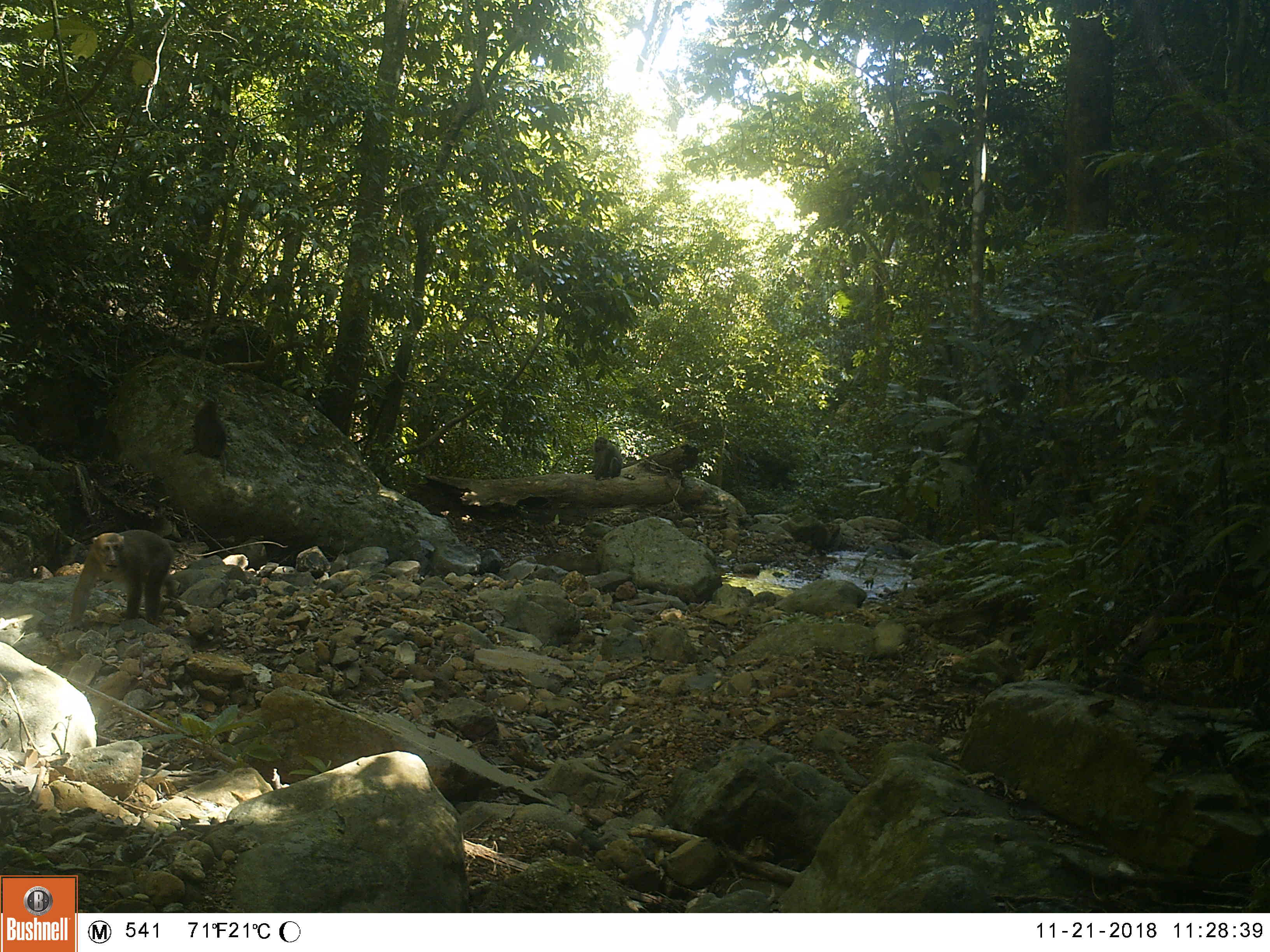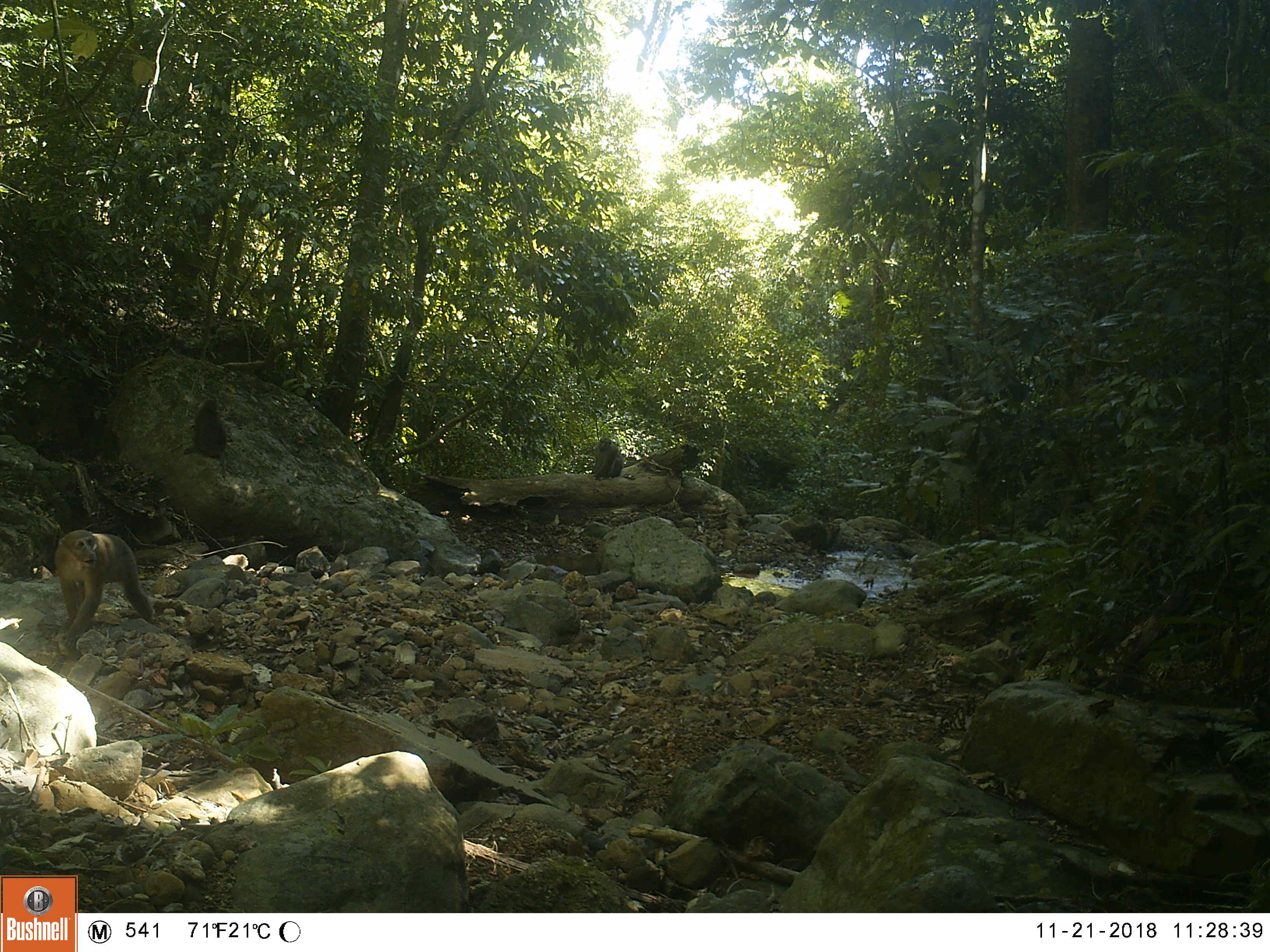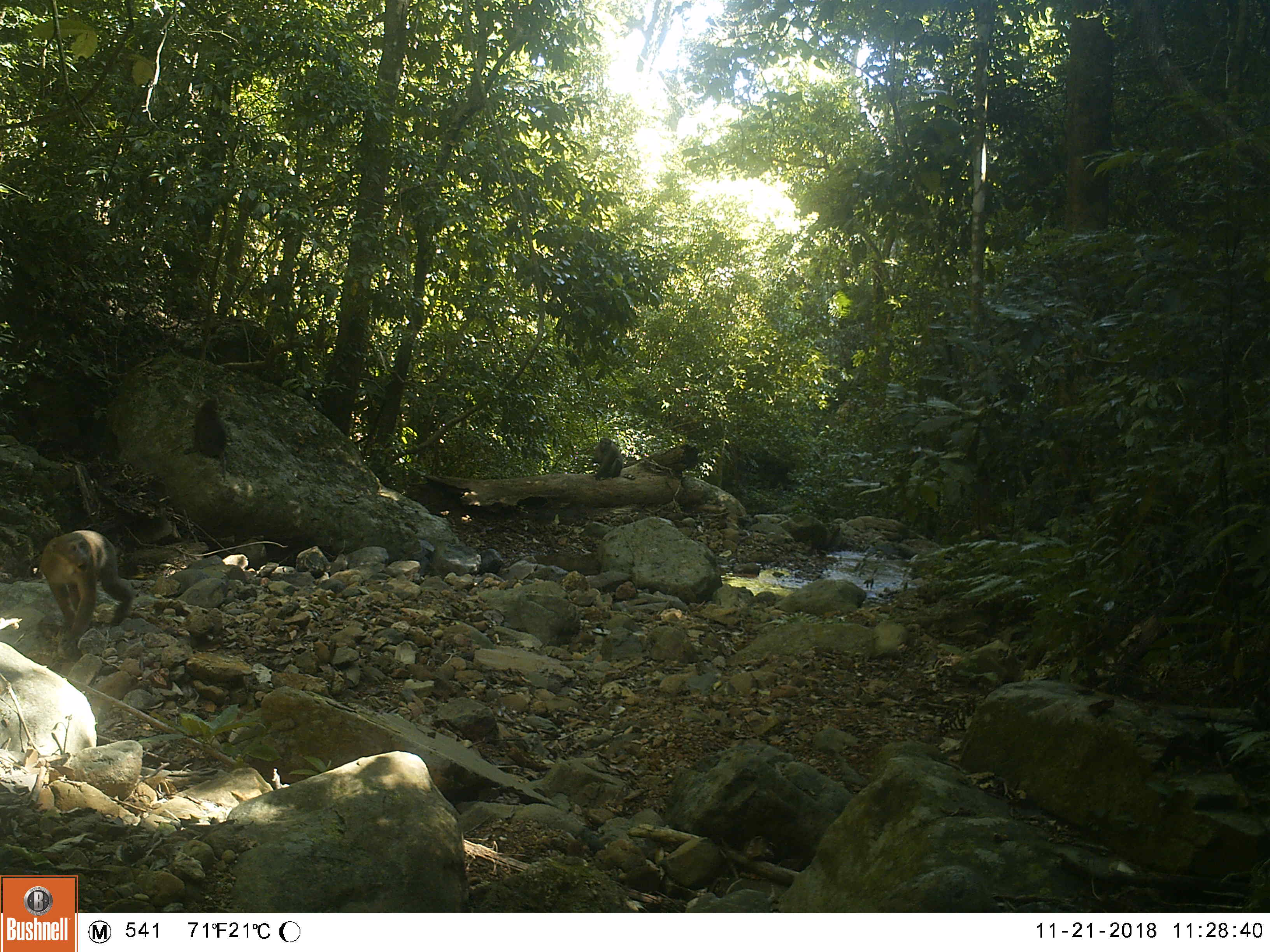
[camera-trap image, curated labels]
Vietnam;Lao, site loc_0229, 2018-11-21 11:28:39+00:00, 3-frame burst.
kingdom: Animalia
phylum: Chordata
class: Mammalia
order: Primates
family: Cercopithecidae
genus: Macaca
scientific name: Macaca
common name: macaques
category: assam or rhesus macaque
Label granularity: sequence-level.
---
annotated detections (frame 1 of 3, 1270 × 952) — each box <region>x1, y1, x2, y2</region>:
assam or rhesus macaque: <region>63, 530, 181, 632</region>; <region>184, 397, 228, 482</region>; <region>593, 436, 623, 479</region>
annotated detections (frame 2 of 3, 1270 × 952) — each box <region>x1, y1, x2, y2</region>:
assam or rhesus macaque: <region>53, 529, 153, 650</region>; <region>184, 399, 230, 478</region>; <region>593, 436, 623, 479</region>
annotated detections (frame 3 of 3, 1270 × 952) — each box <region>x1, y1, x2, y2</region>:
assam or rhesus macaque: <region>40, 529, 135, 655</region>; <region>184, 399, 228, 483</region>; <region>593, 437, 623, 480</region>